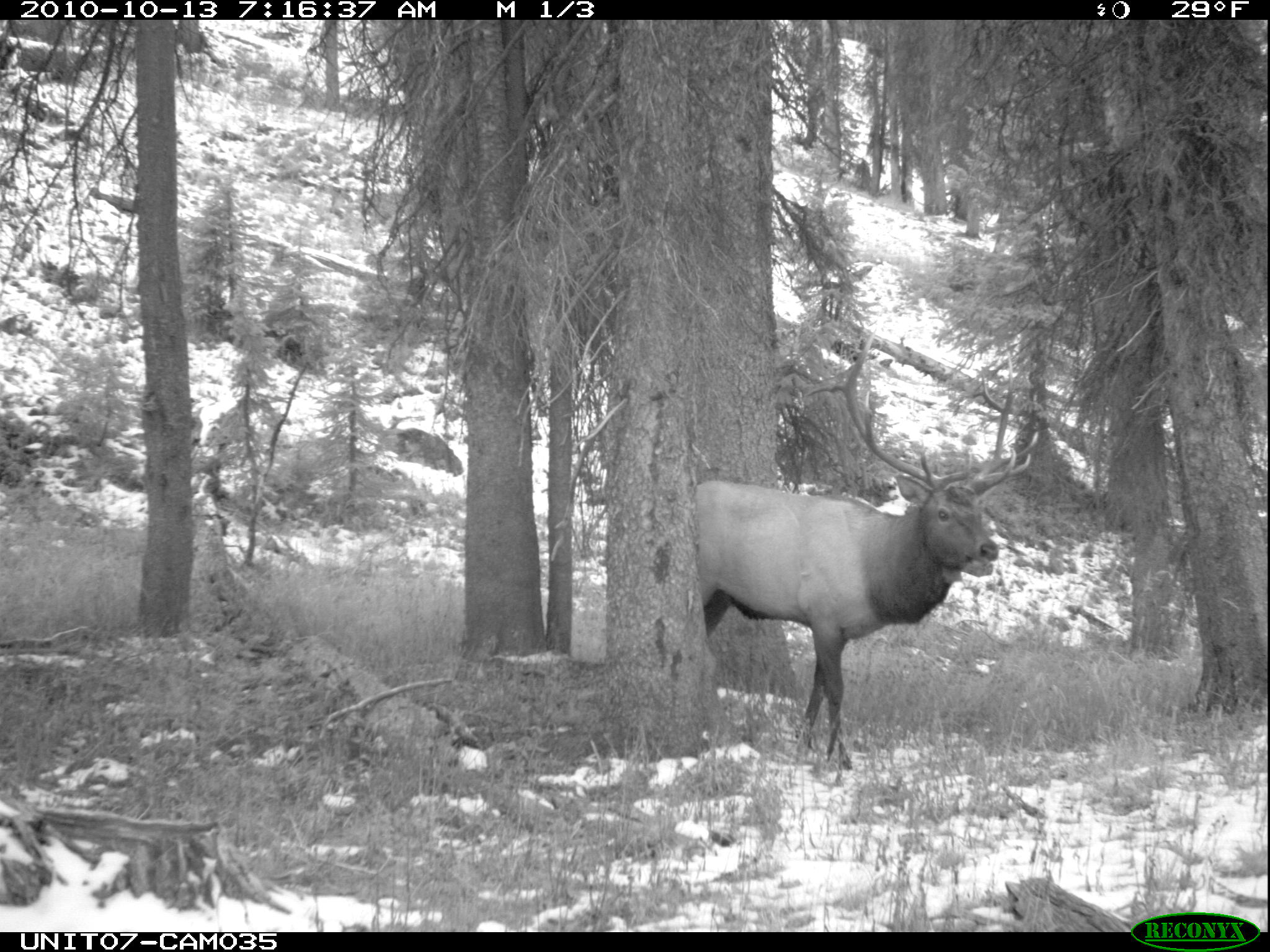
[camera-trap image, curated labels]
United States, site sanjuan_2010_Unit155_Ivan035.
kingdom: Animalia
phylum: Chordata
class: Mammalia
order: Artiodactyla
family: Cervidae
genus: Cervus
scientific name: Cervus elaphus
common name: red deer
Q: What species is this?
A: Cervus elaphus (red deer).